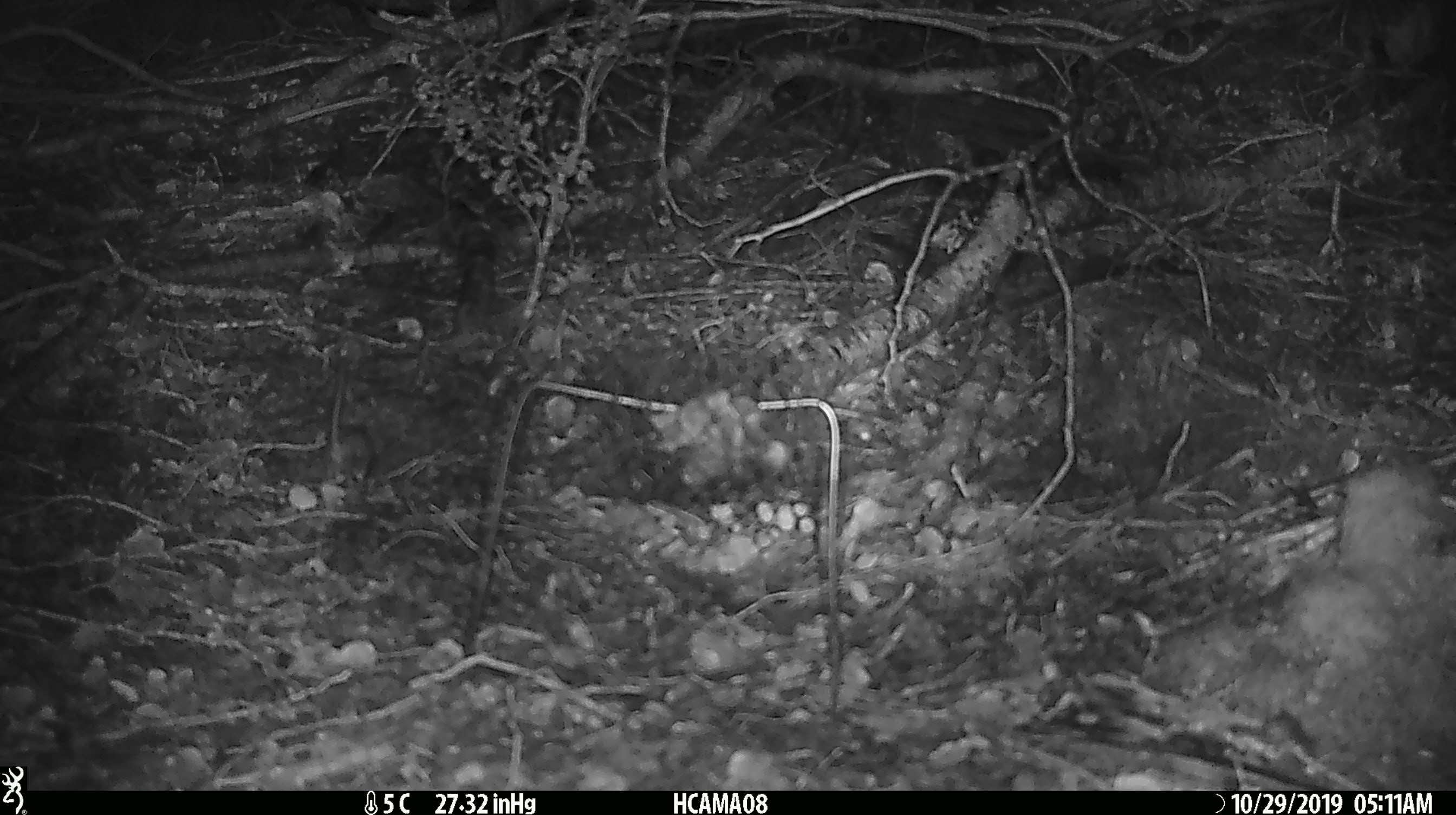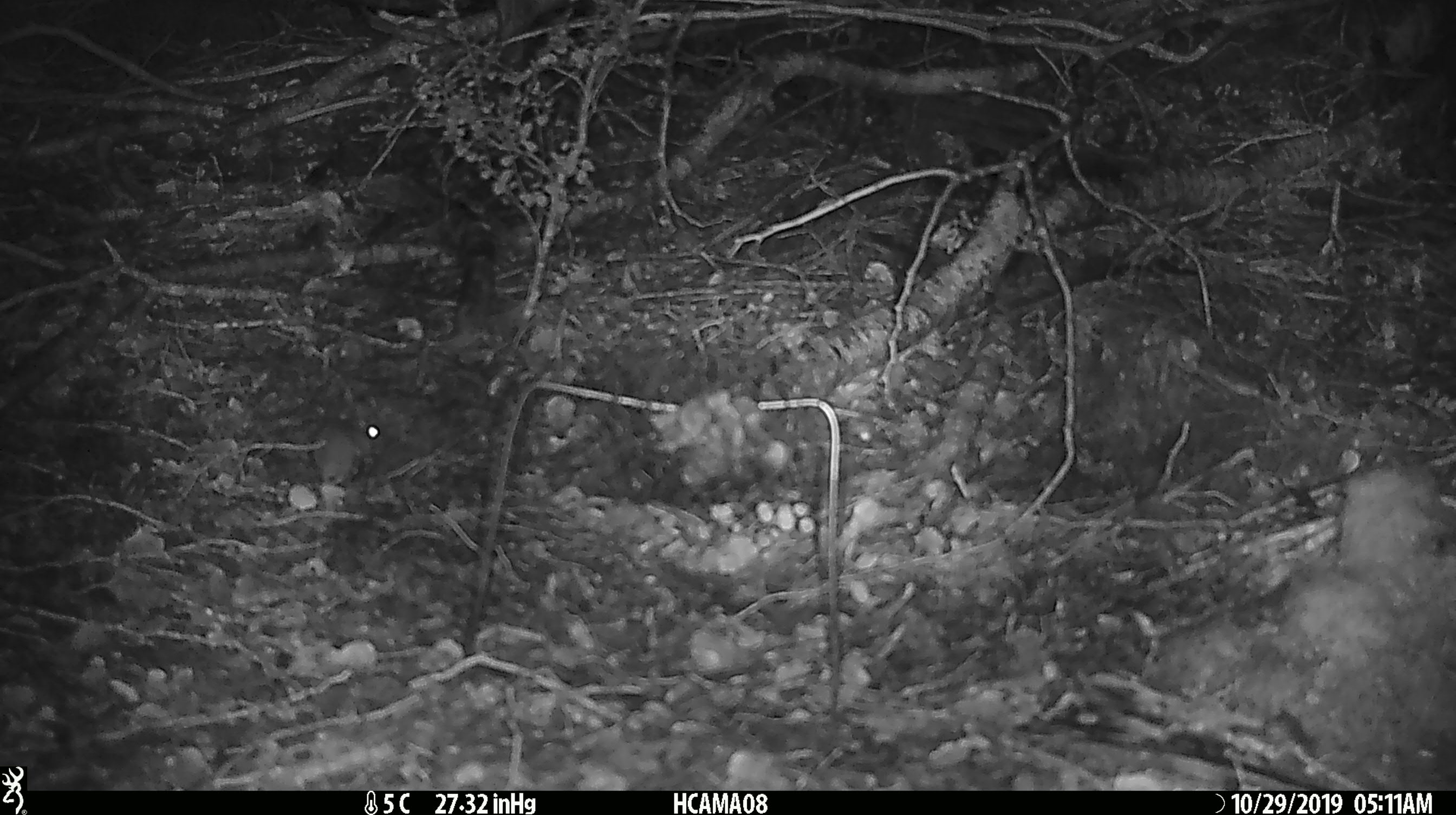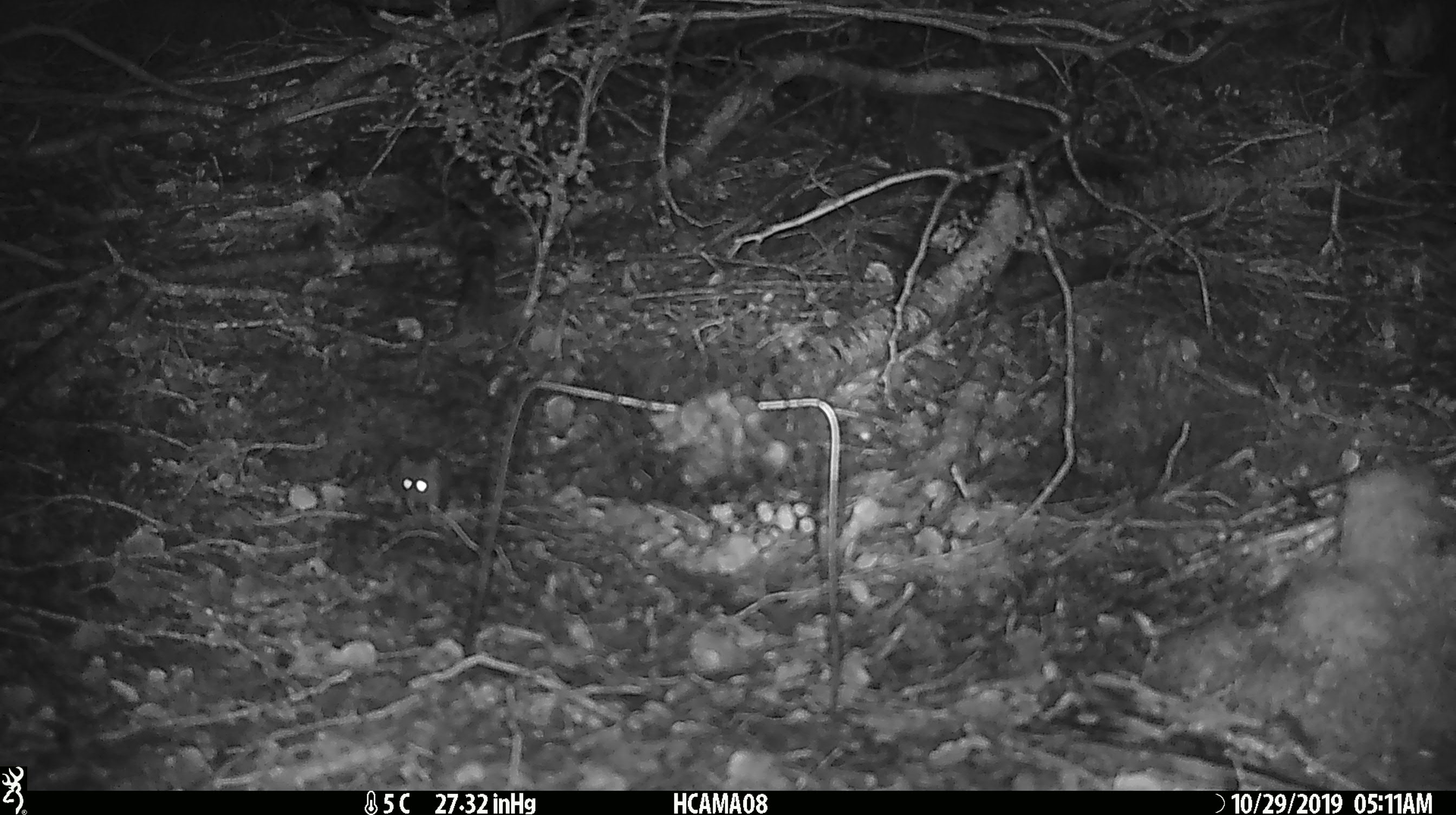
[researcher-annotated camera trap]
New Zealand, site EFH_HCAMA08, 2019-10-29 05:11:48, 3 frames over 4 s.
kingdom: Animalia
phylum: Chordata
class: Mammalia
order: Rodentia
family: Muridae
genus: Mus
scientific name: Mus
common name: mouse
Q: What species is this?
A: Mouse (Mus).